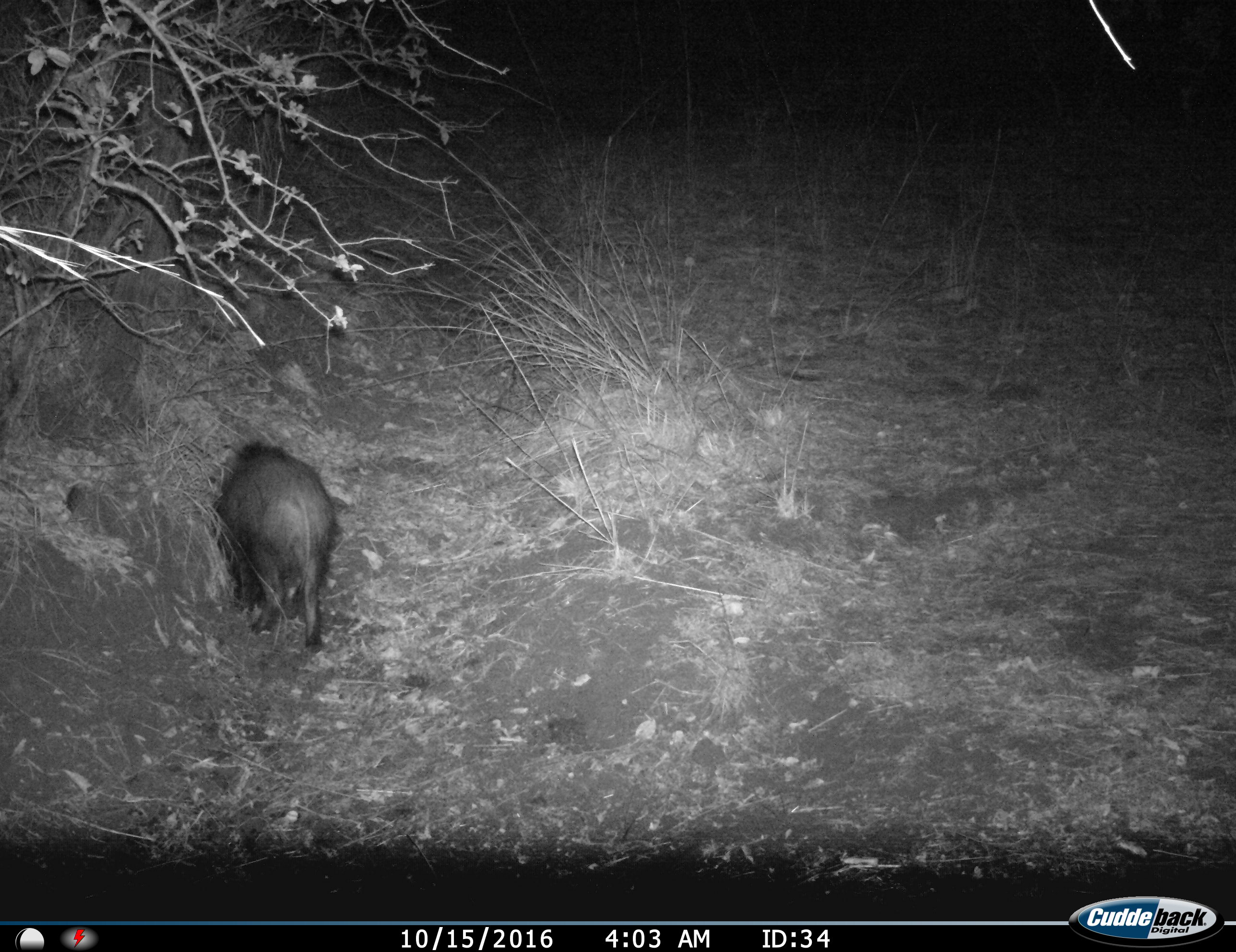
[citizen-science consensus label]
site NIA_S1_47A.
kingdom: Animalia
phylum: Chordata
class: Mammalia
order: Artiodactyla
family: Suidae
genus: Potamochoerus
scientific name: Potamochoerus larvatus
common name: bushpig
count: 1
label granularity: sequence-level